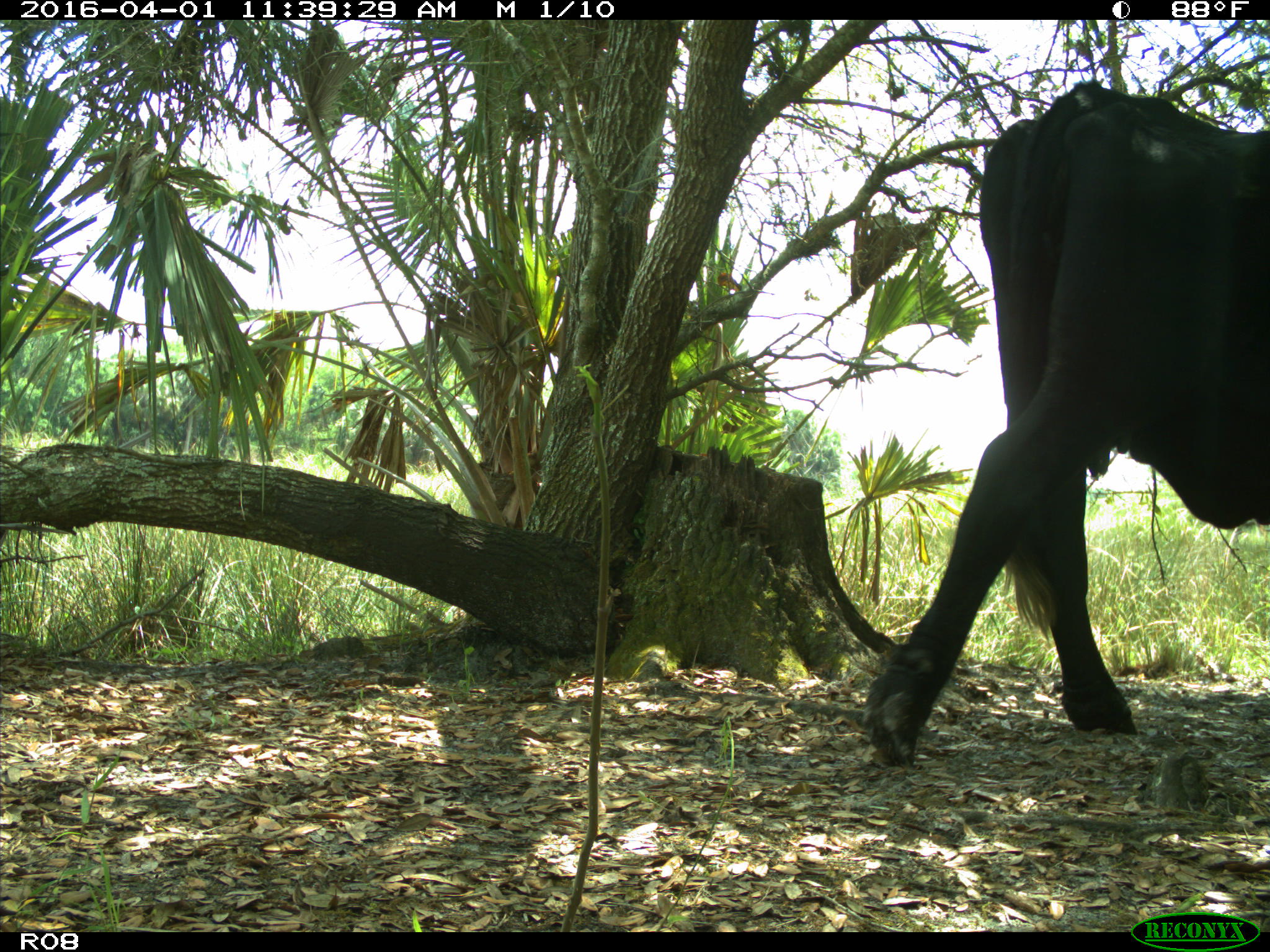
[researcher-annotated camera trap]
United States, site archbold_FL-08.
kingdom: Animalia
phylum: Chordata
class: Mammalia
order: Artiodactyla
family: Bovidae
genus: Bos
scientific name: Bos taurus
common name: domestic cow